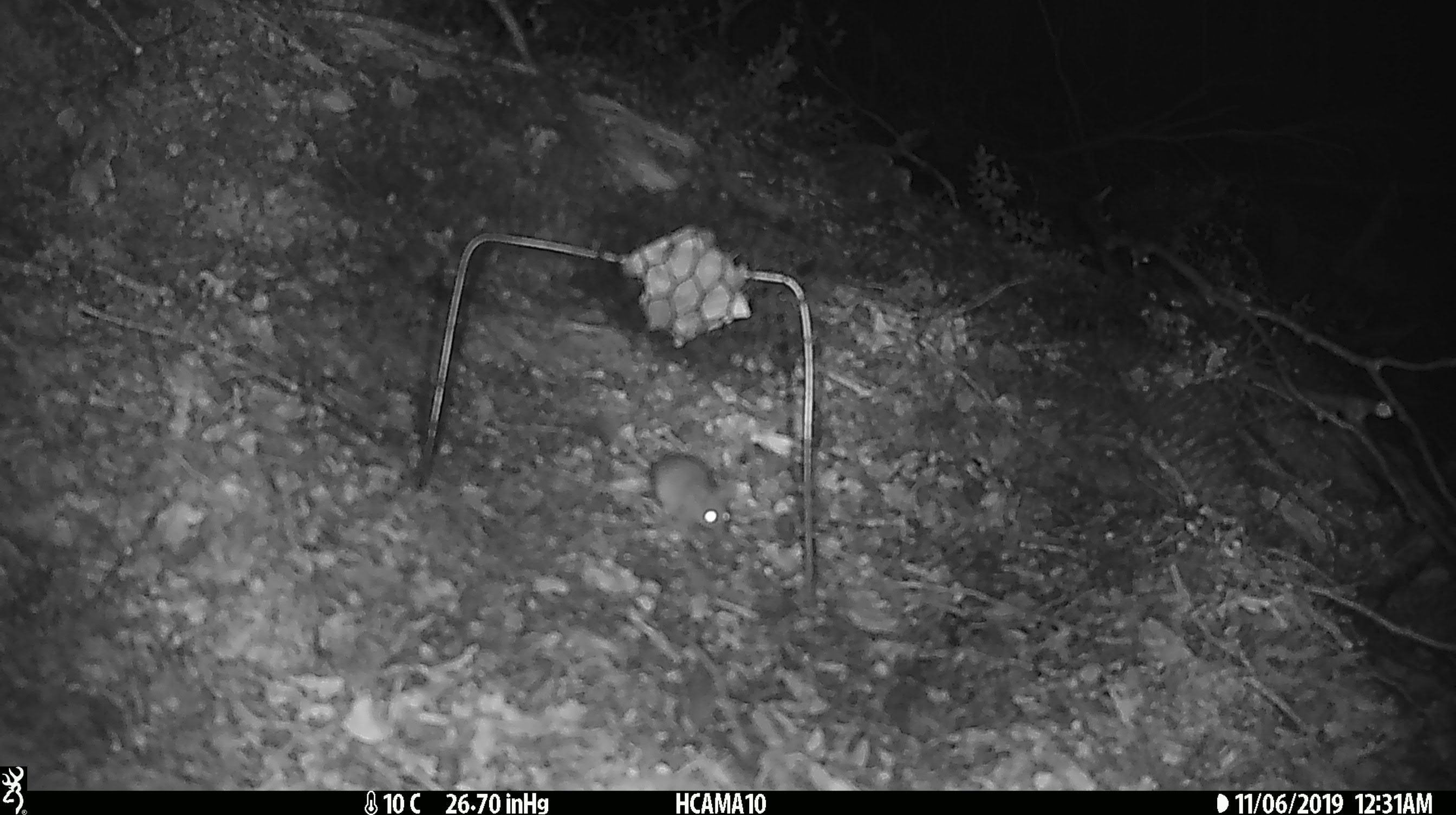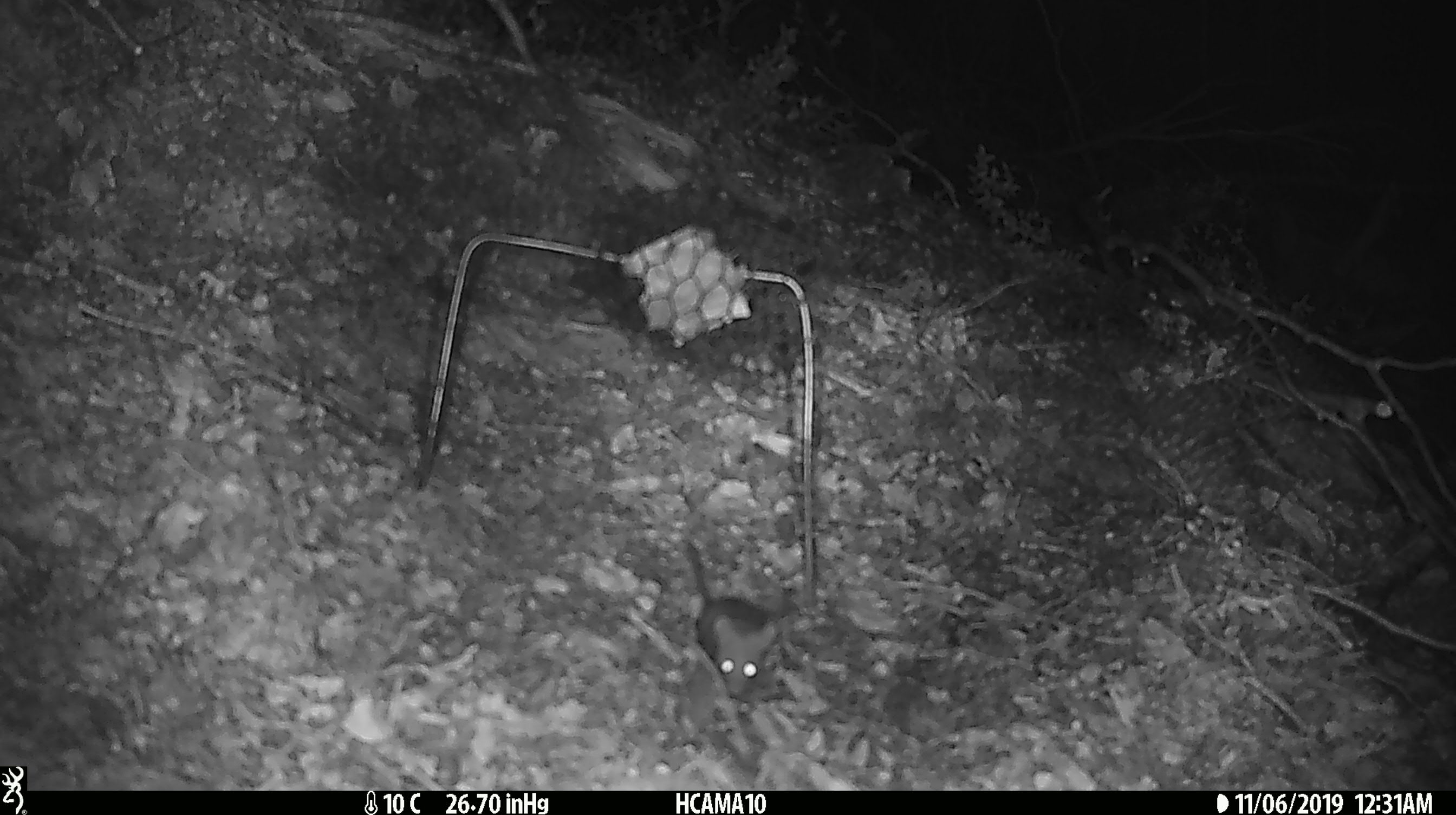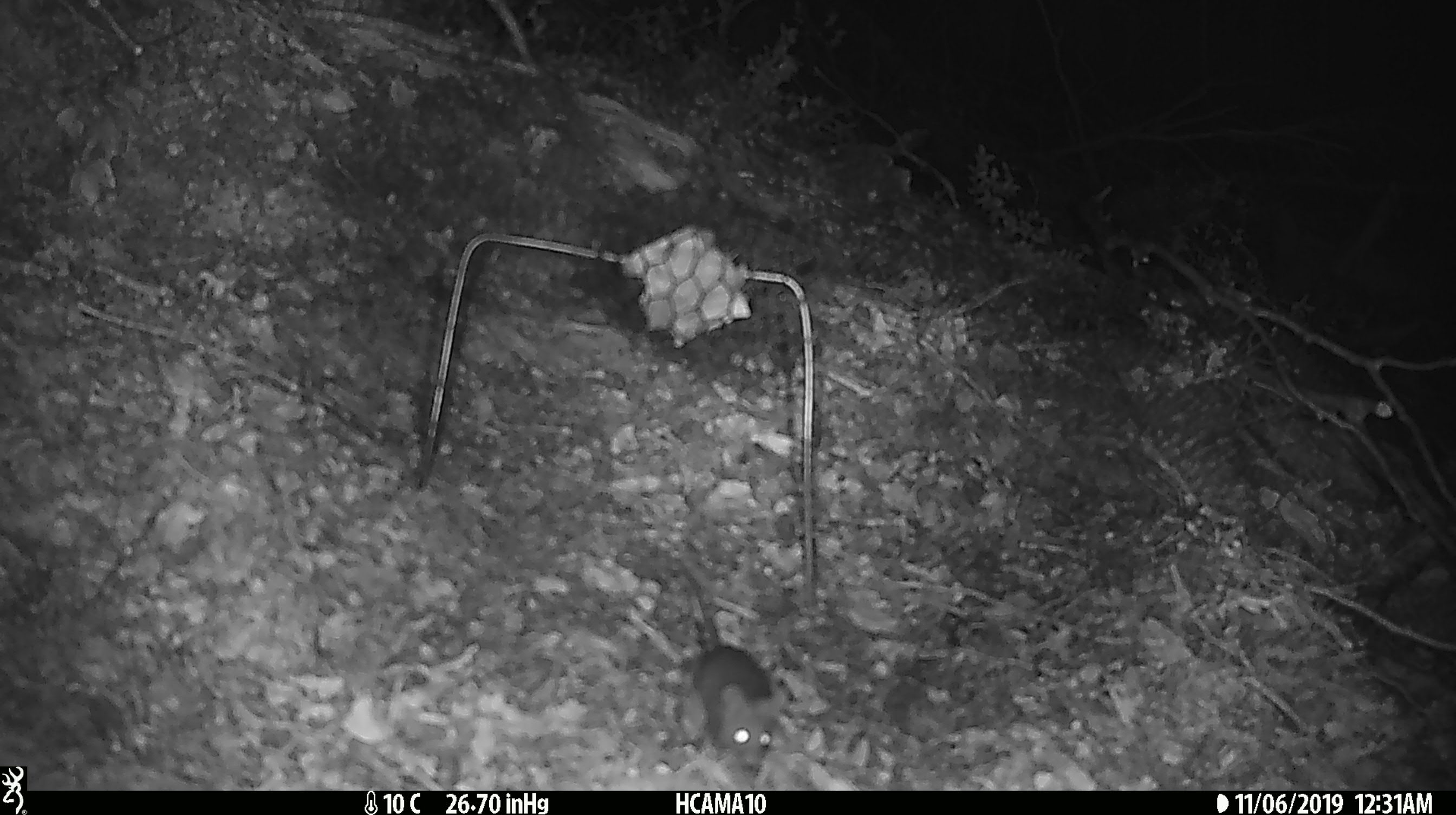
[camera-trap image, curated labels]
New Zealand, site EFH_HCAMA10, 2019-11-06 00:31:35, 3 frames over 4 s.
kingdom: Animalia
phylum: Chordata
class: Mammalia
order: Rodentia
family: Muridae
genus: Mus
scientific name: Mus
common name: mouse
Mouse (Mus).